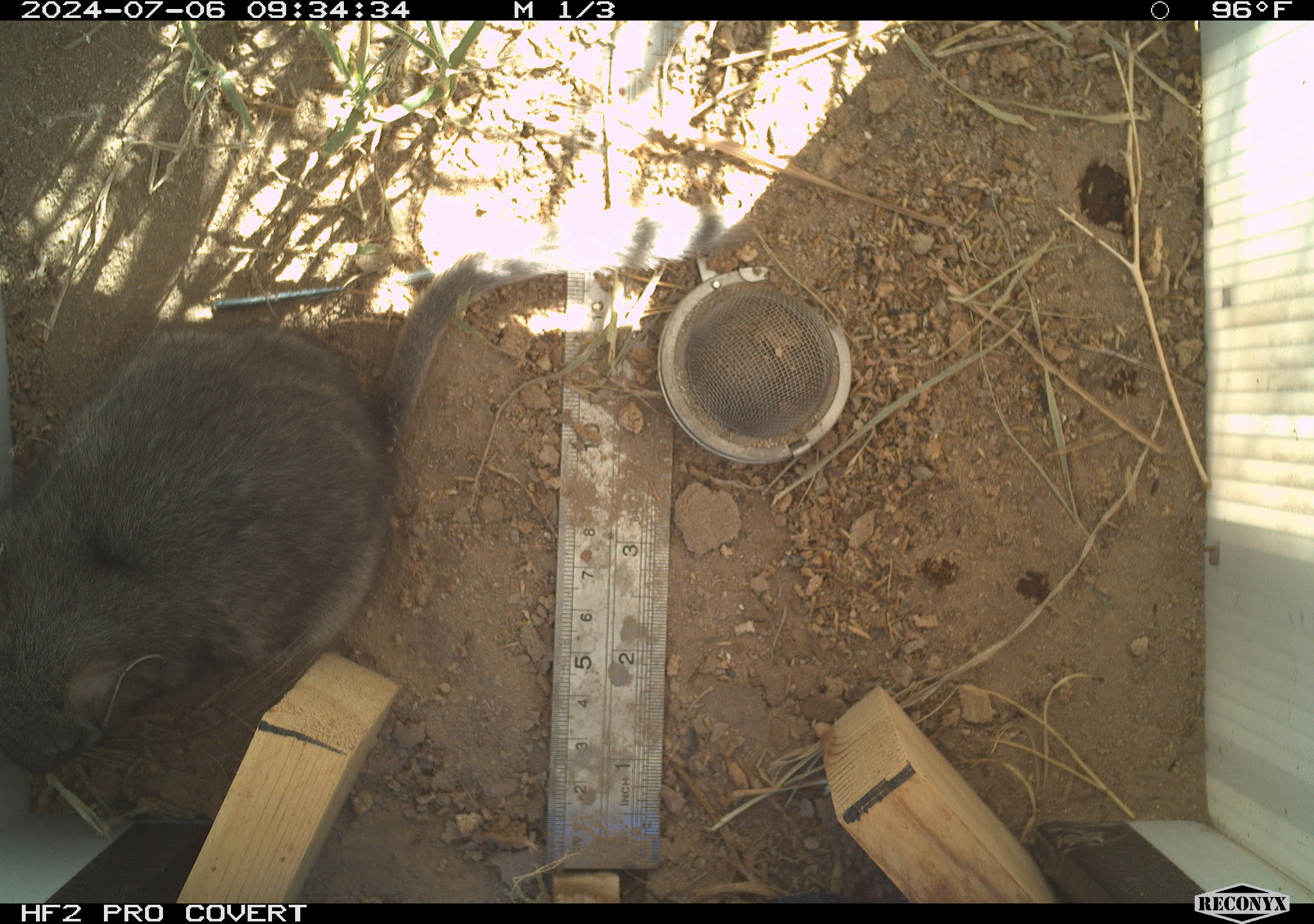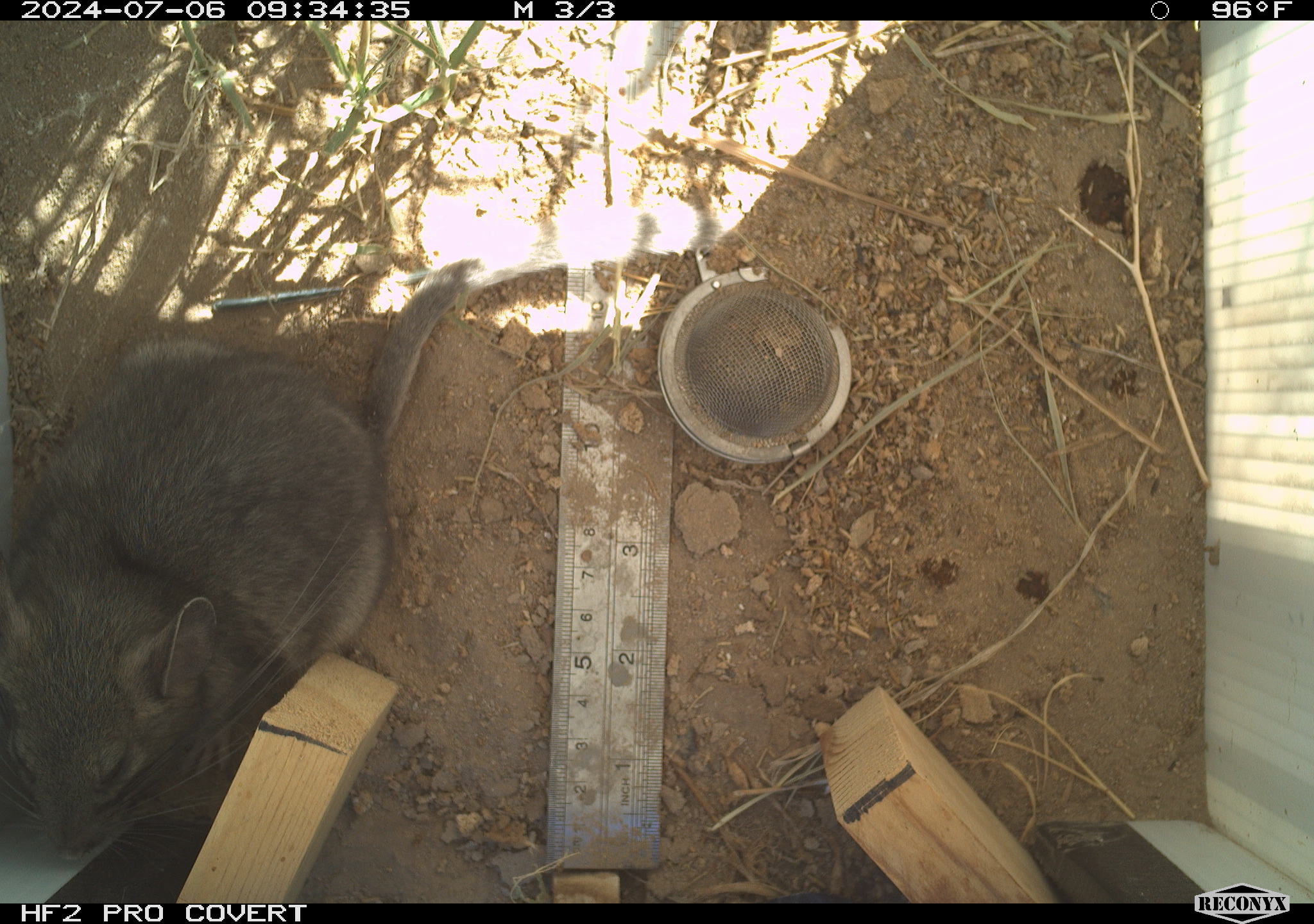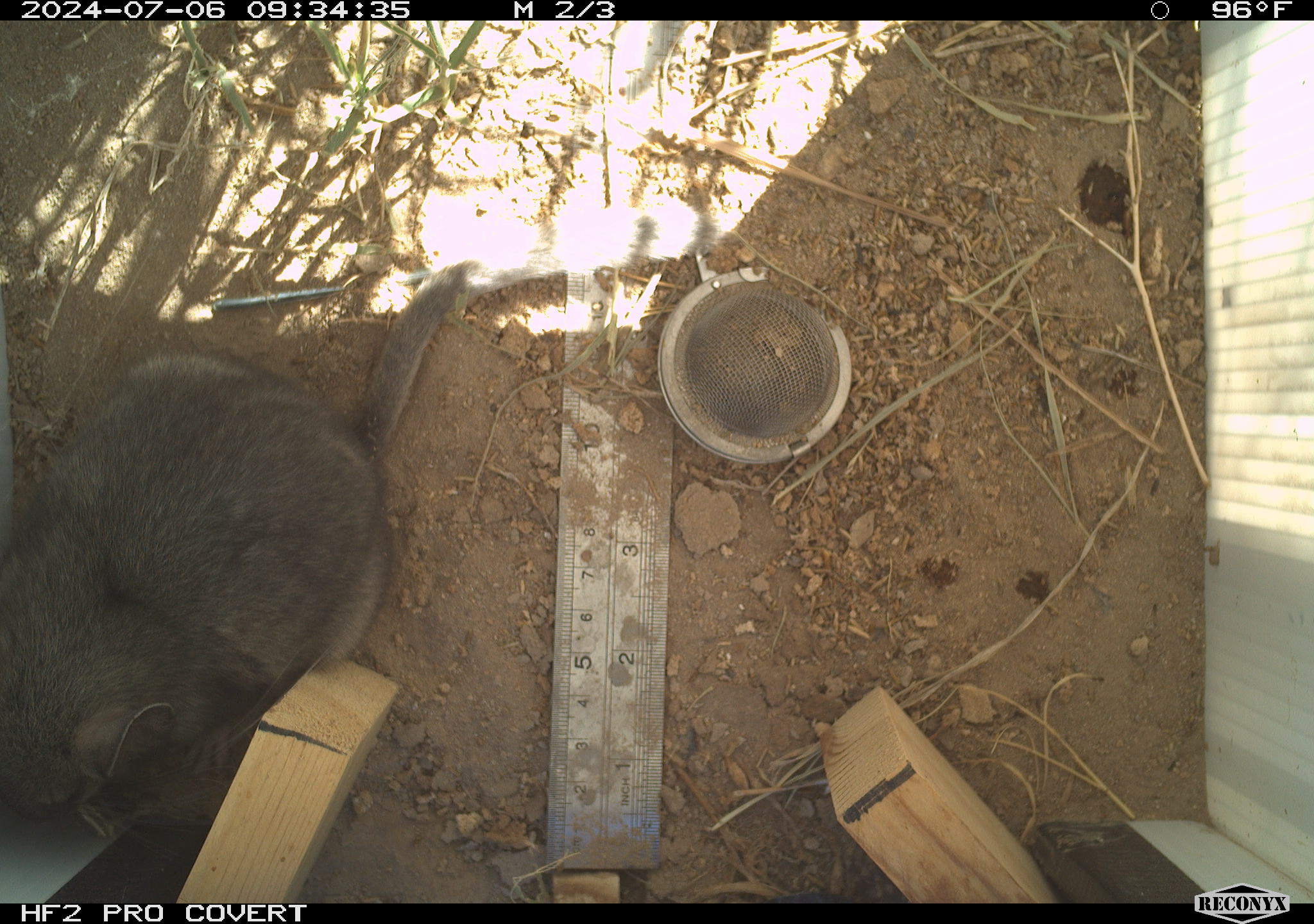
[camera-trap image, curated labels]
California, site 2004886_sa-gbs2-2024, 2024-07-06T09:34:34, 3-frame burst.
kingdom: Animalia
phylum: Chordata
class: Mammalia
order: Rodentia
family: Cricetidae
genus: Neotoma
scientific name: Neotoma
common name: pack rat or woodrat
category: neotoma species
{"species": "neotoma species (pack rat or woodrat) (Neotoma)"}